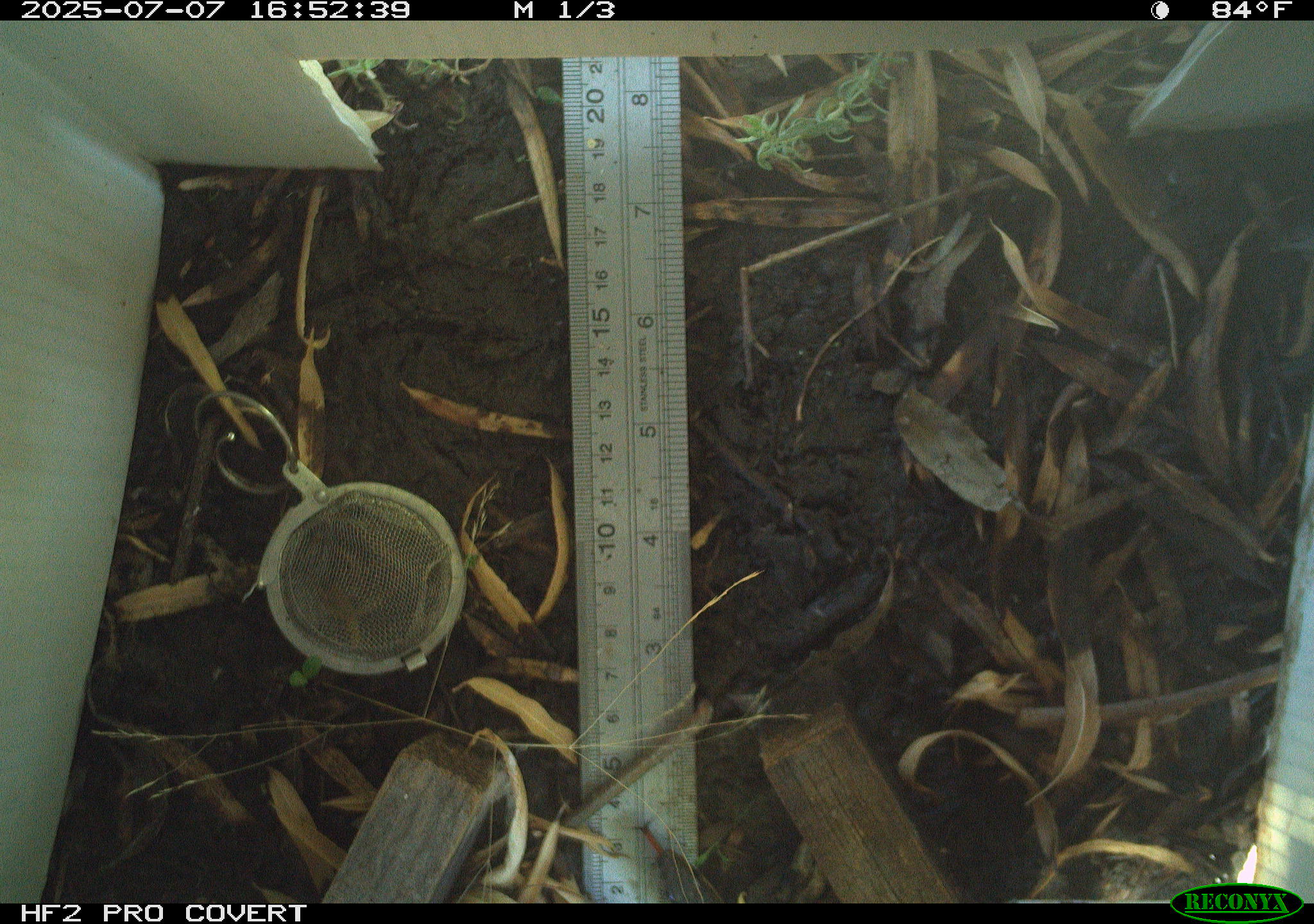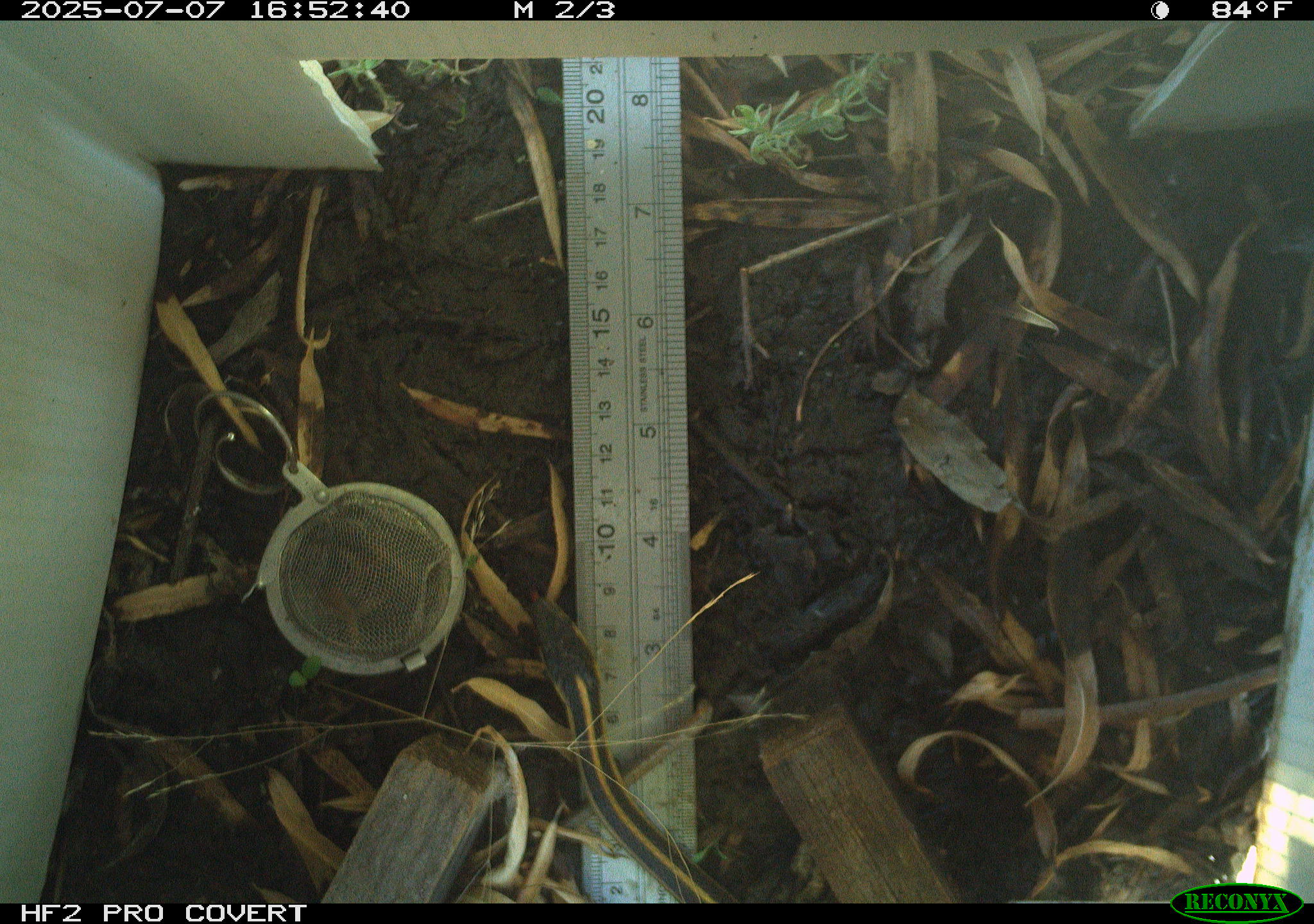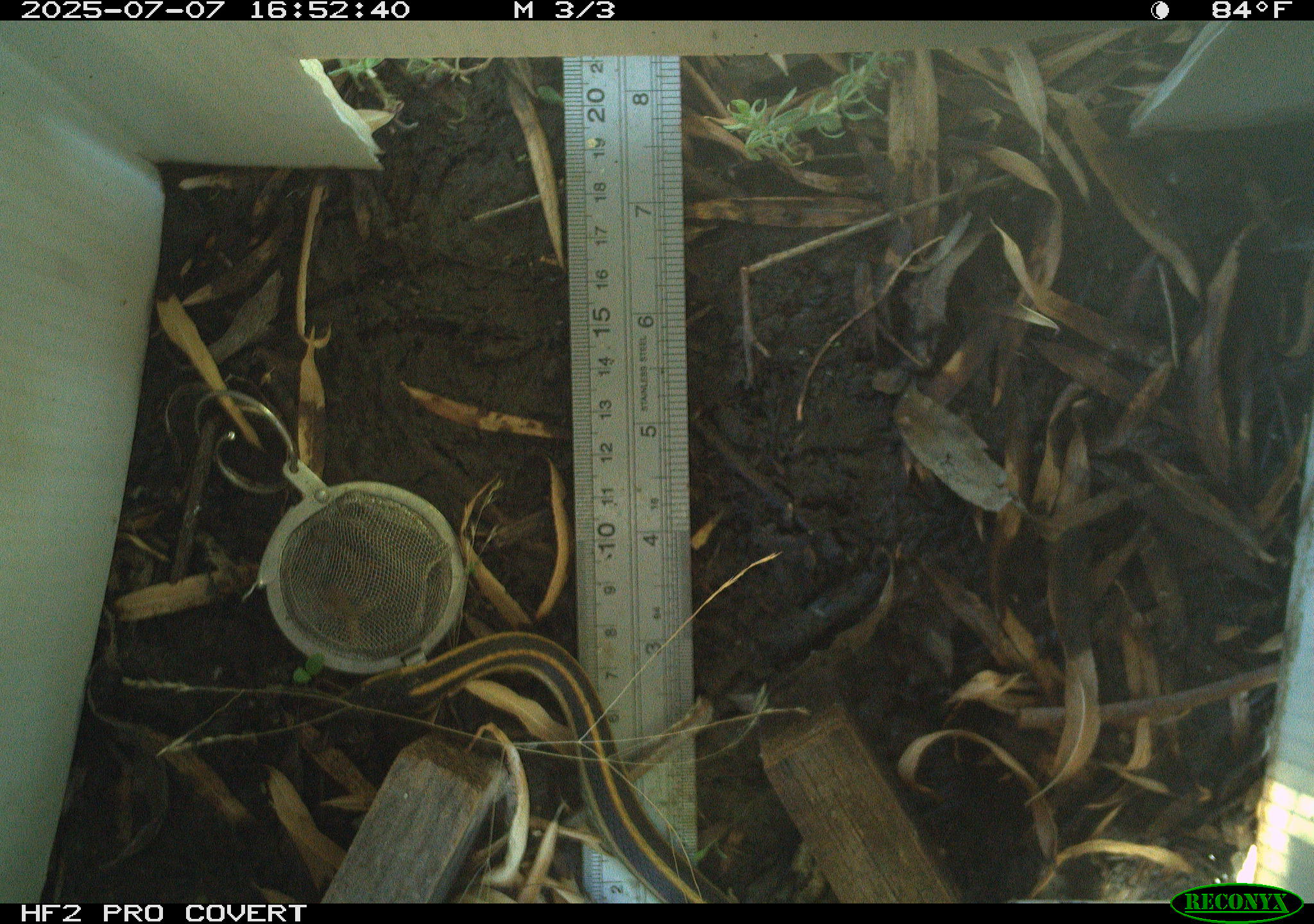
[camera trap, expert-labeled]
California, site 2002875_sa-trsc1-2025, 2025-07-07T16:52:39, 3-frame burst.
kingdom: Animalia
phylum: Chordata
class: Reptilia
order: Squamata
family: Colubridae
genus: Thamnophis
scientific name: Thamnophis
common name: american gartersnakes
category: thamnophis species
Thamnophis species (american gartersnakes) (Thamnophis).